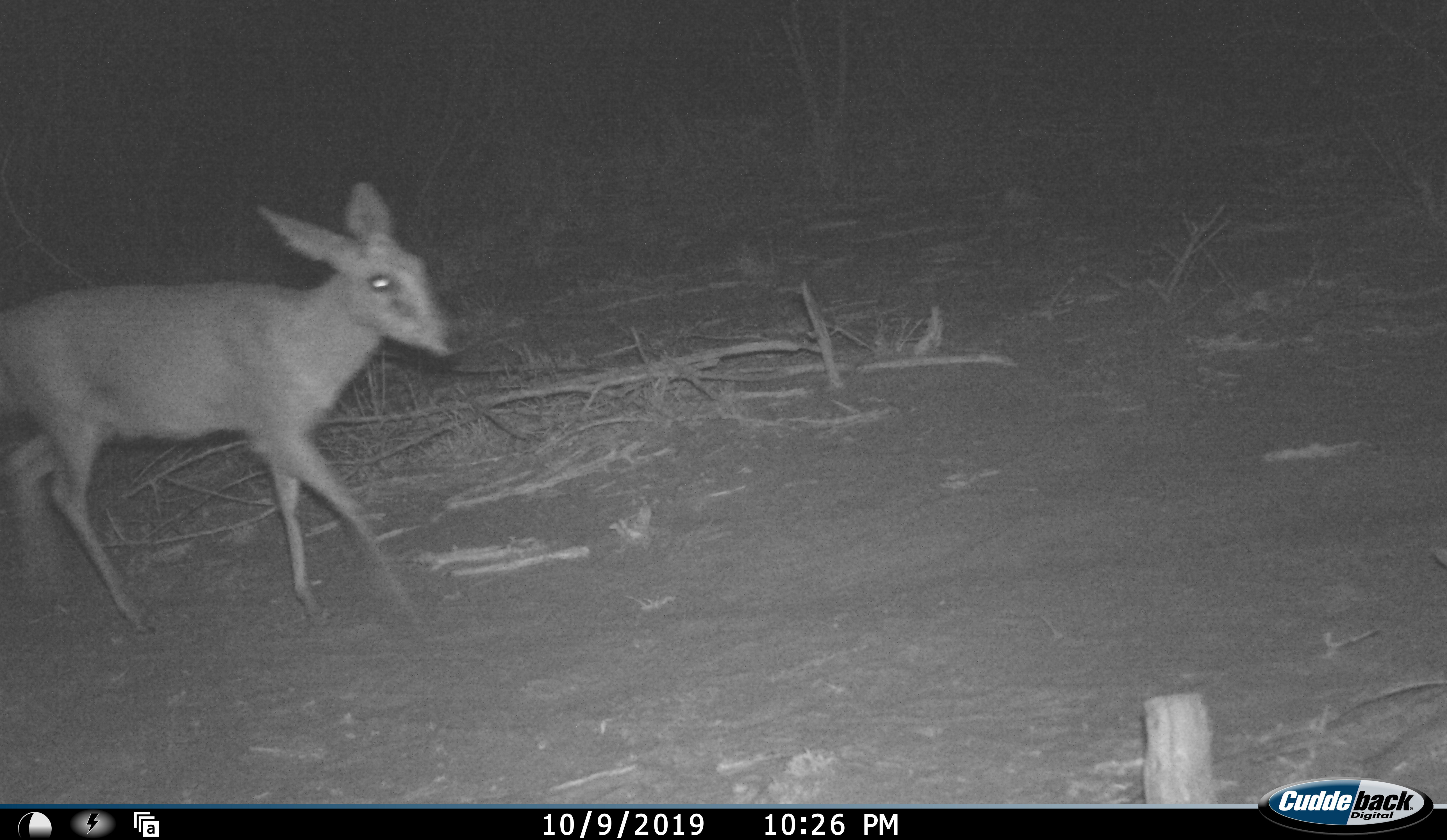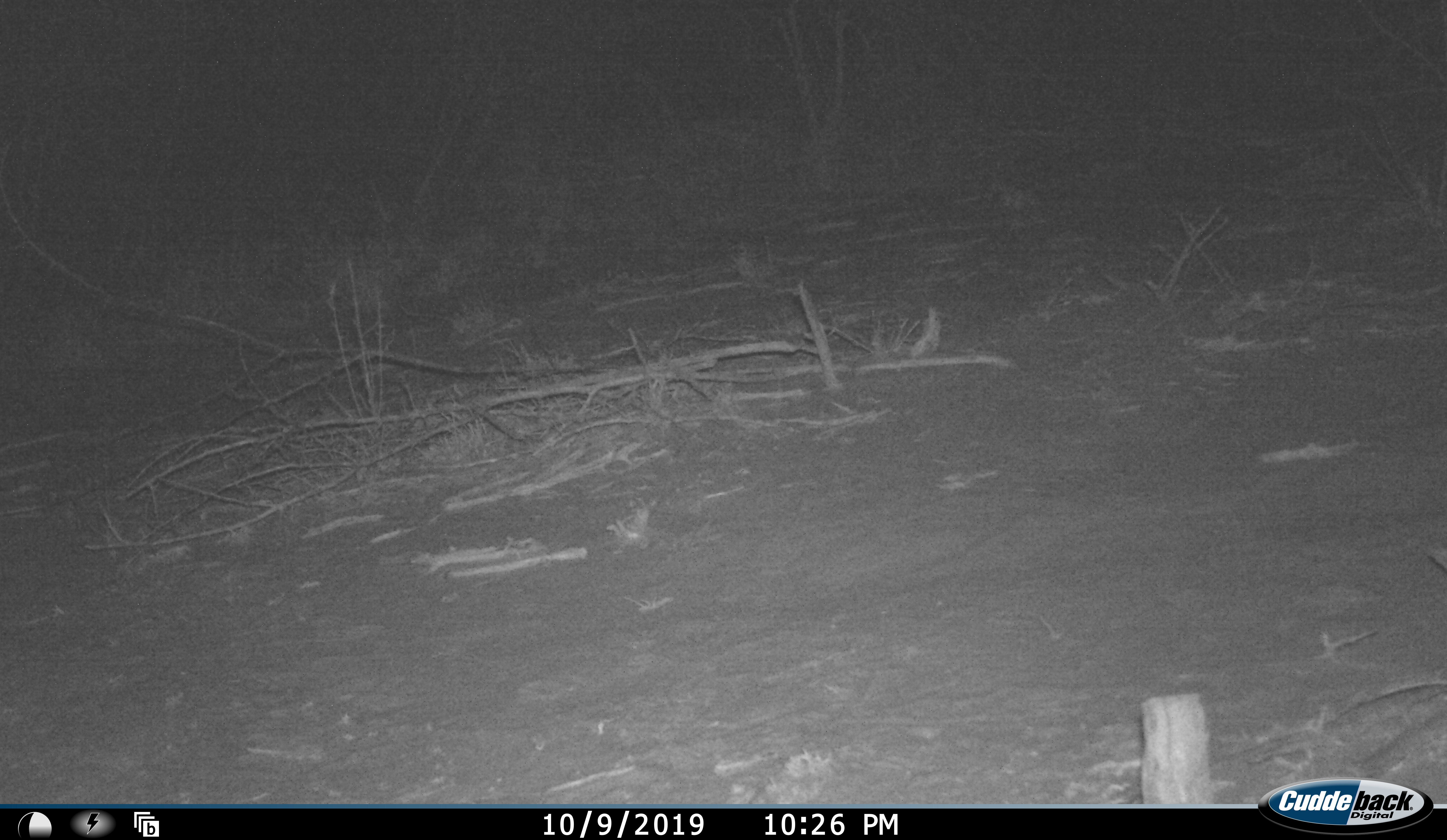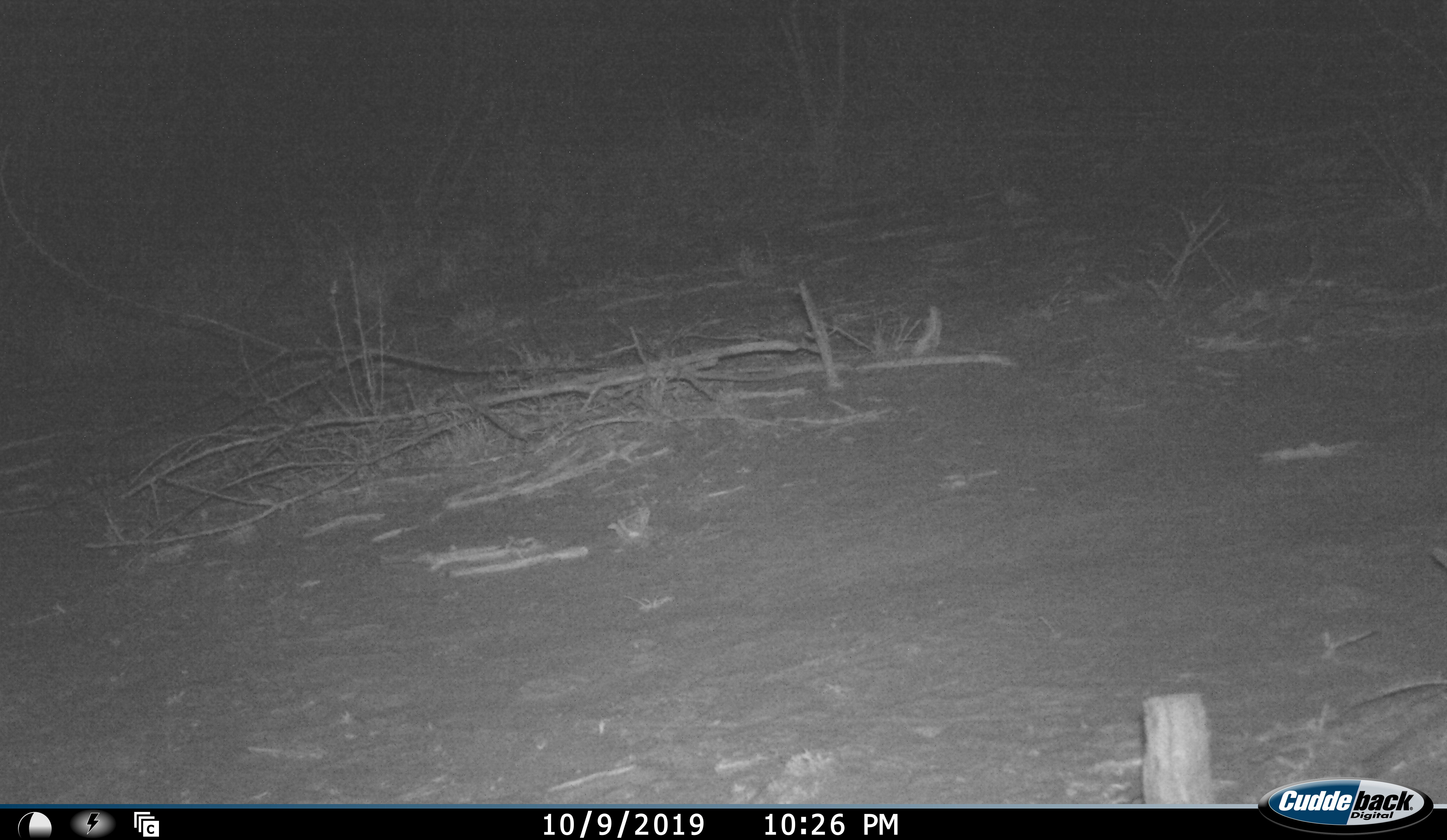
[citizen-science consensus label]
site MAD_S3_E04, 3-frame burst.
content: unidentified animal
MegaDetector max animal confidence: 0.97